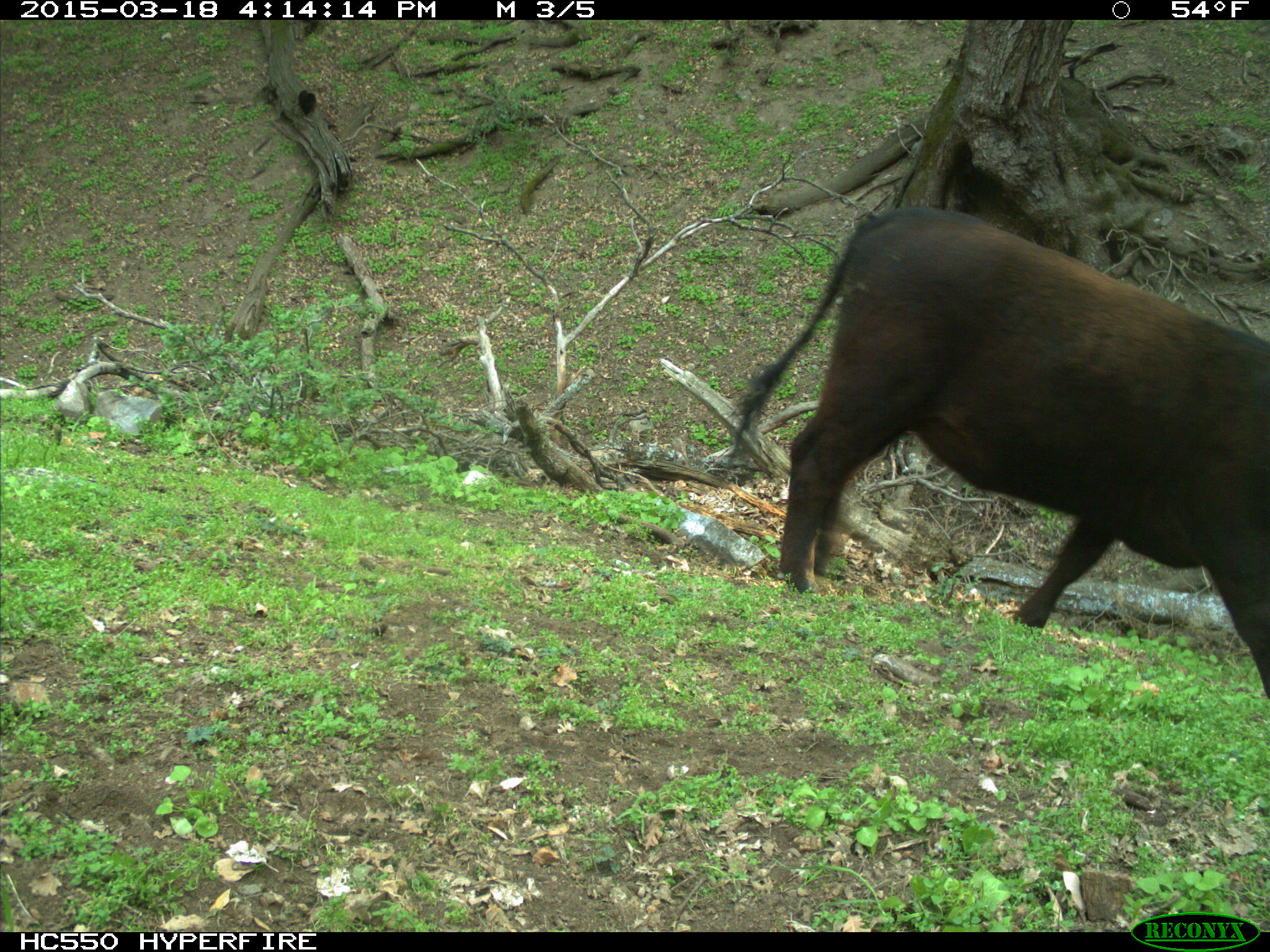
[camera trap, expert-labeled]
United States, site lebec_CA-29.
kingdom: Animalia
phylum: Chordata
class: Mammalia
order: Artiodactyla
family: Bovidae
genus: Bos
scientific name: Bos taurus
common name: domestic cow